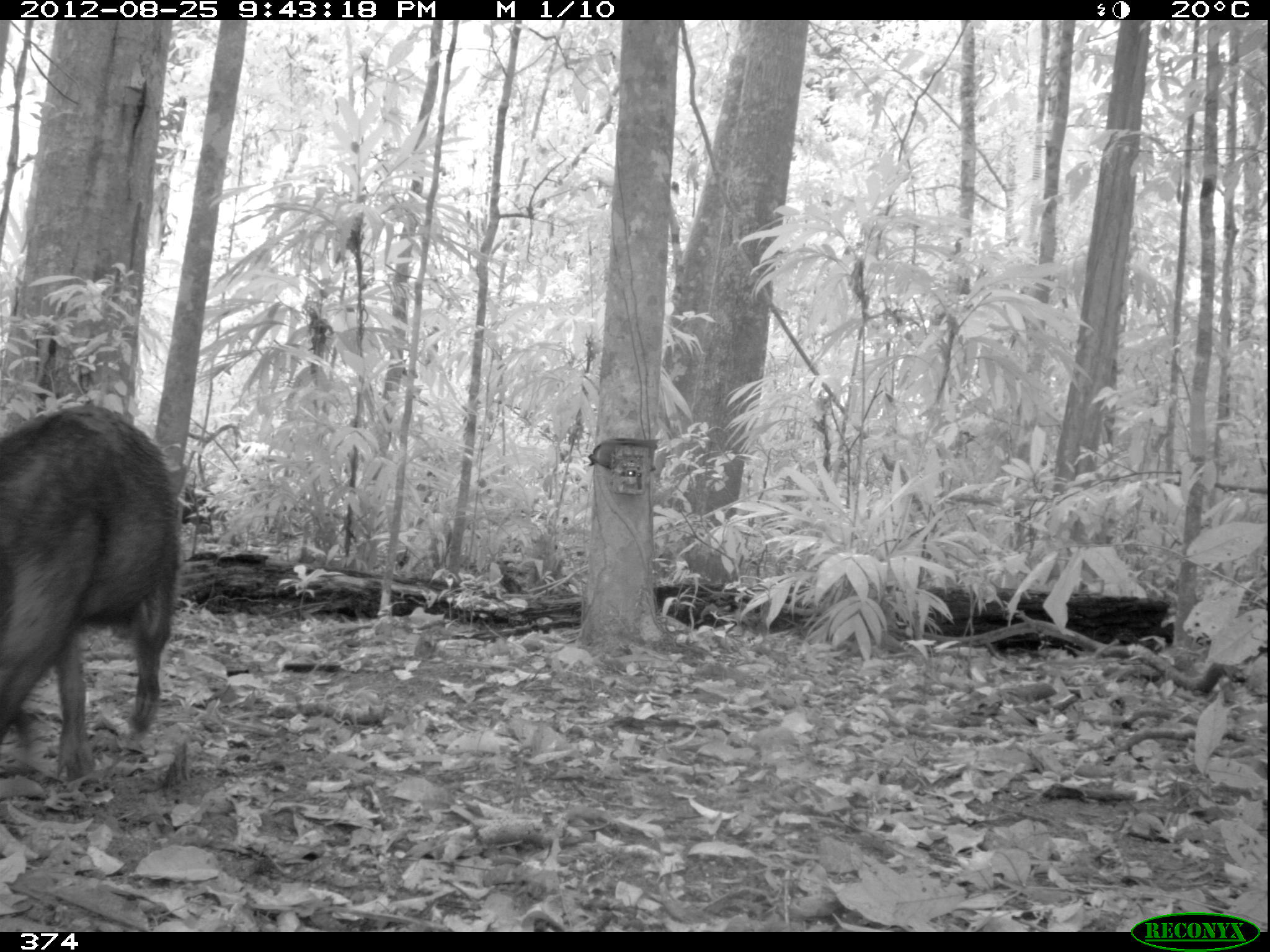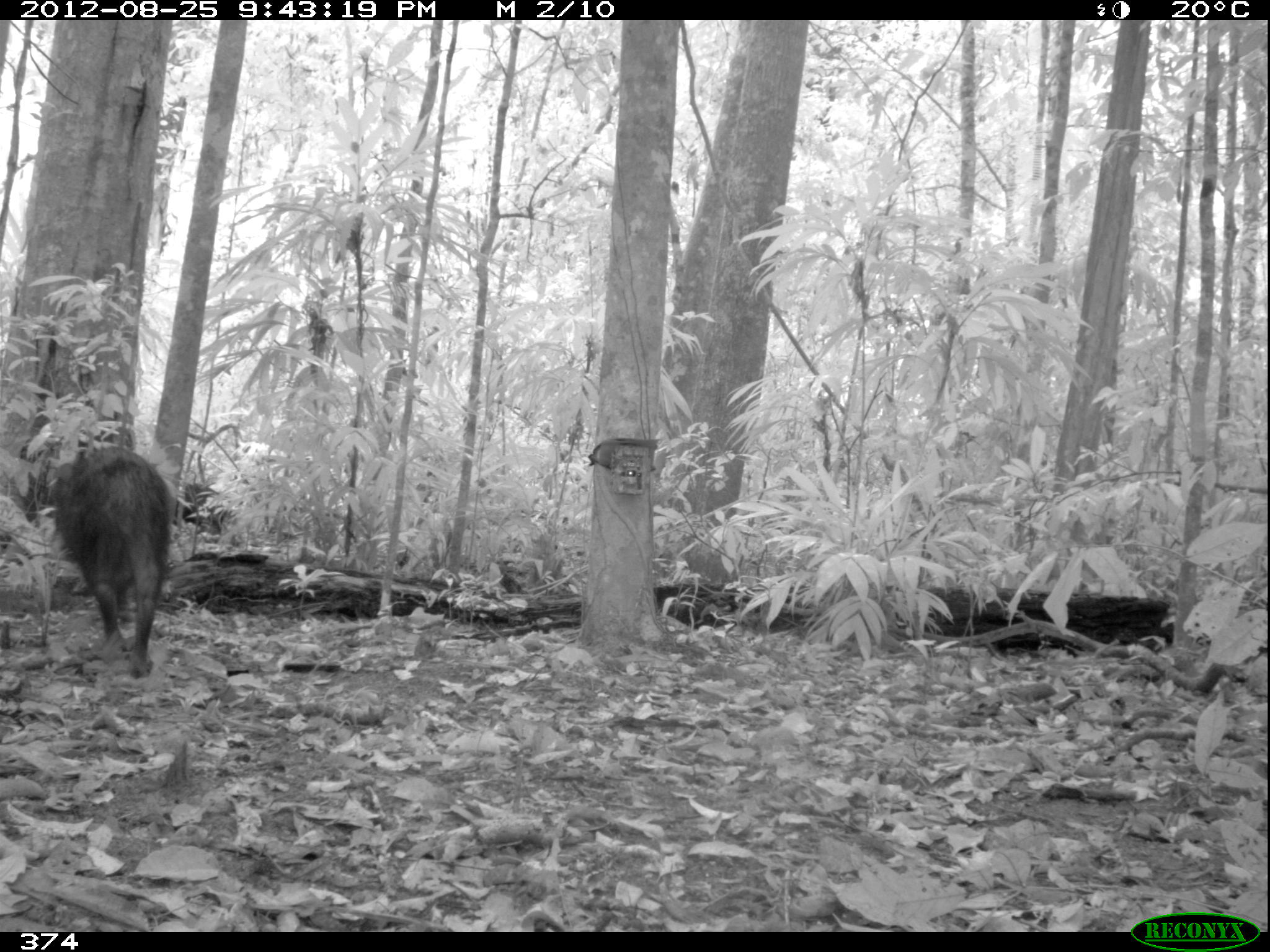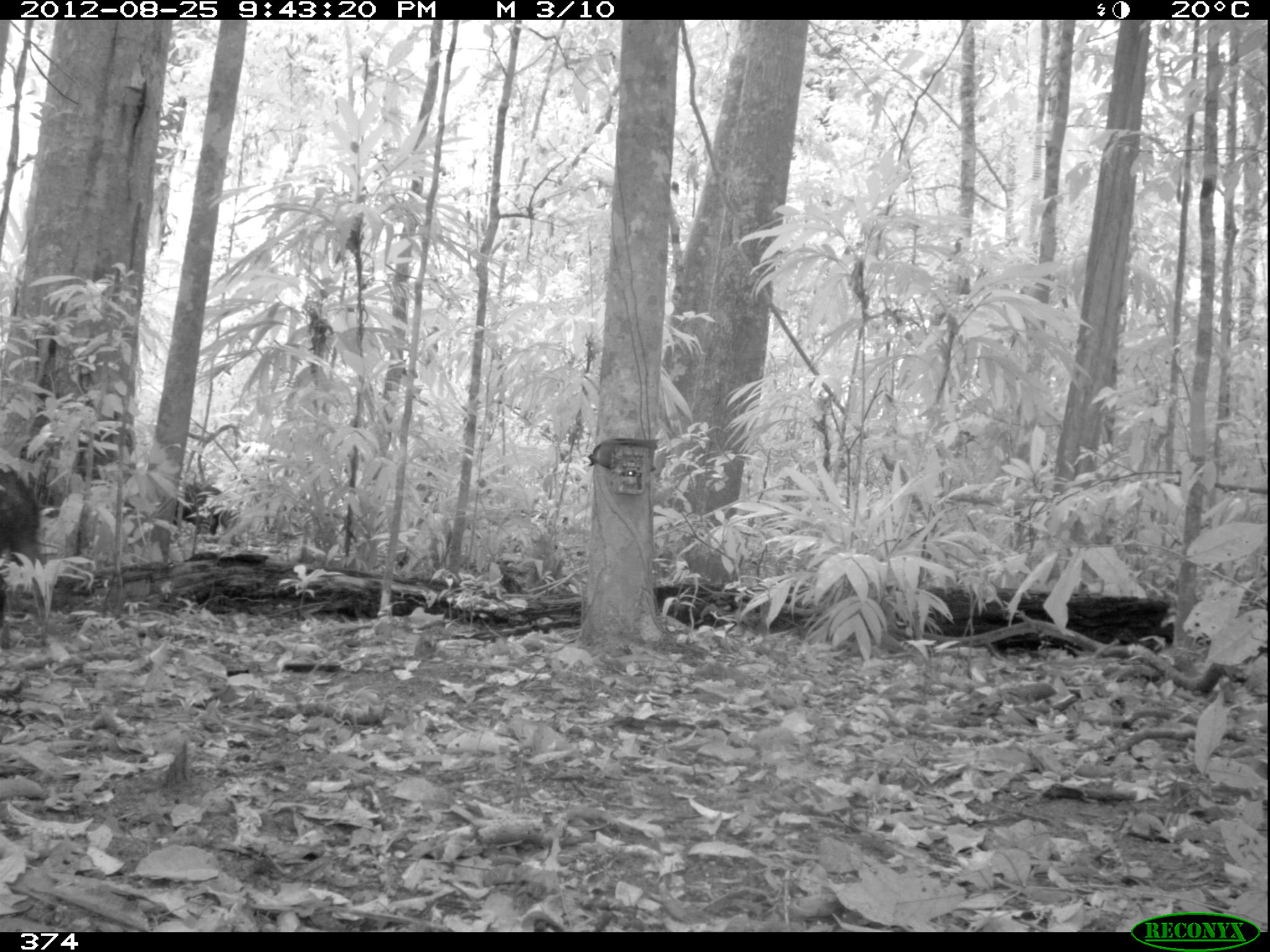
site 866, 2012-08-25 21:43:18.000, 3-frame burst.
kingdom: Animalia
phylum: Chordata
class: Mammalia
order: Artiodactyla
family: Tayassuidae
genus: Tayassu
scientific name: Tayassu pecari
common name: white-lipped peccary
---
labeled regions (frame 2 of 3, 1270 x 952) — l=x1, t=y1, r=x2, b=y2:
tayassu pecari: l=52, t=445, r=172, b=680; l=174, t=483, r=236, b=538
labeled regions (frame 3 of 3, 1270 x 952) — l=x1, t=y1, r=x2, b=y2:
tayassu pecari: l=0, t=463, r=44, b=651; l=172, t=481, r=223, b=536